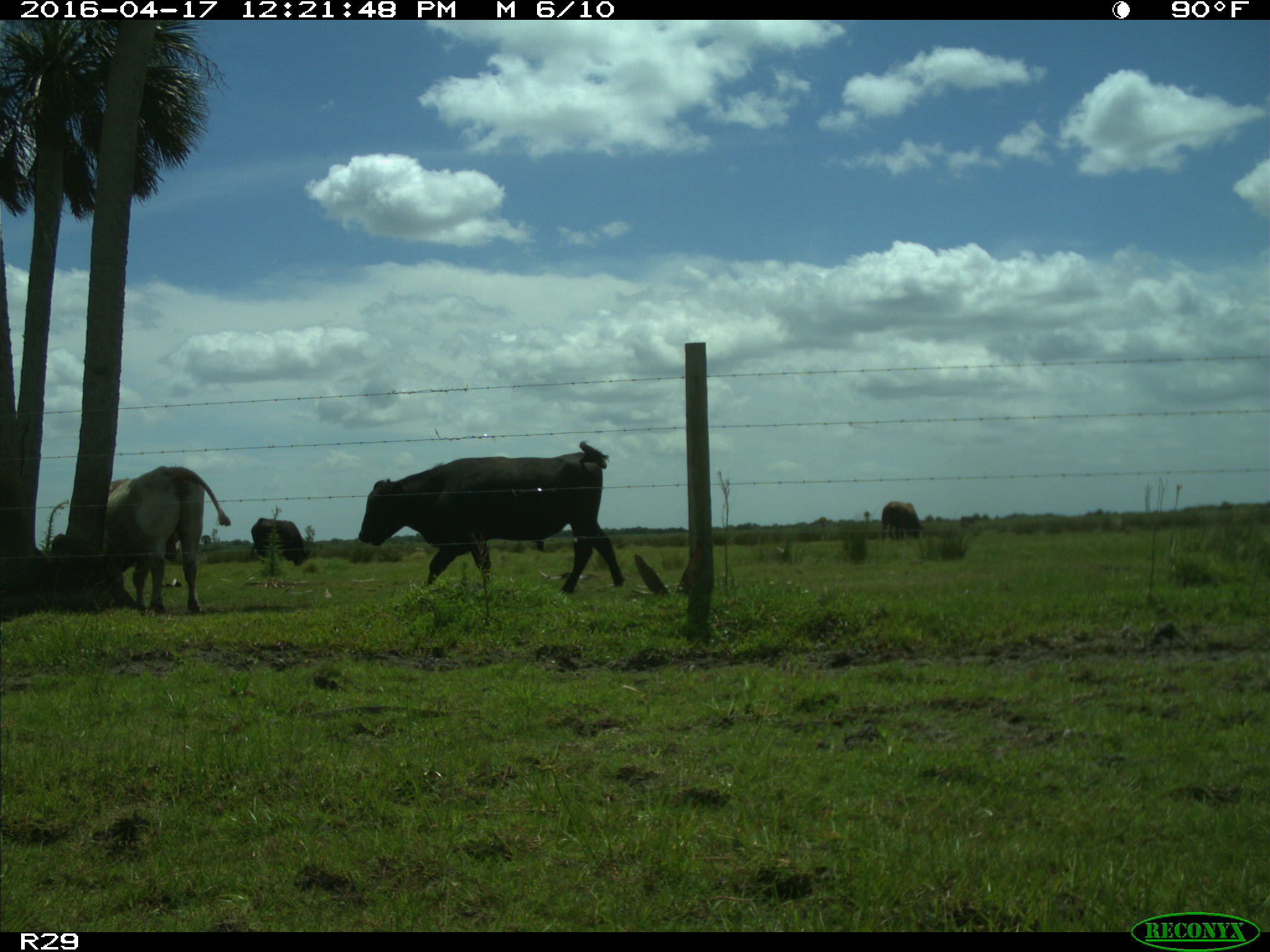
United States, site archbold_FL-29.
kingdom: Animalia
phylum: Chordata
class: Mammalia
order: Artiodactyla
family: Bovidae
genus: Bos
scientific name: Bos taurus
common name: domestic cow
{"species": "Bos taurus (domestic cow)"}